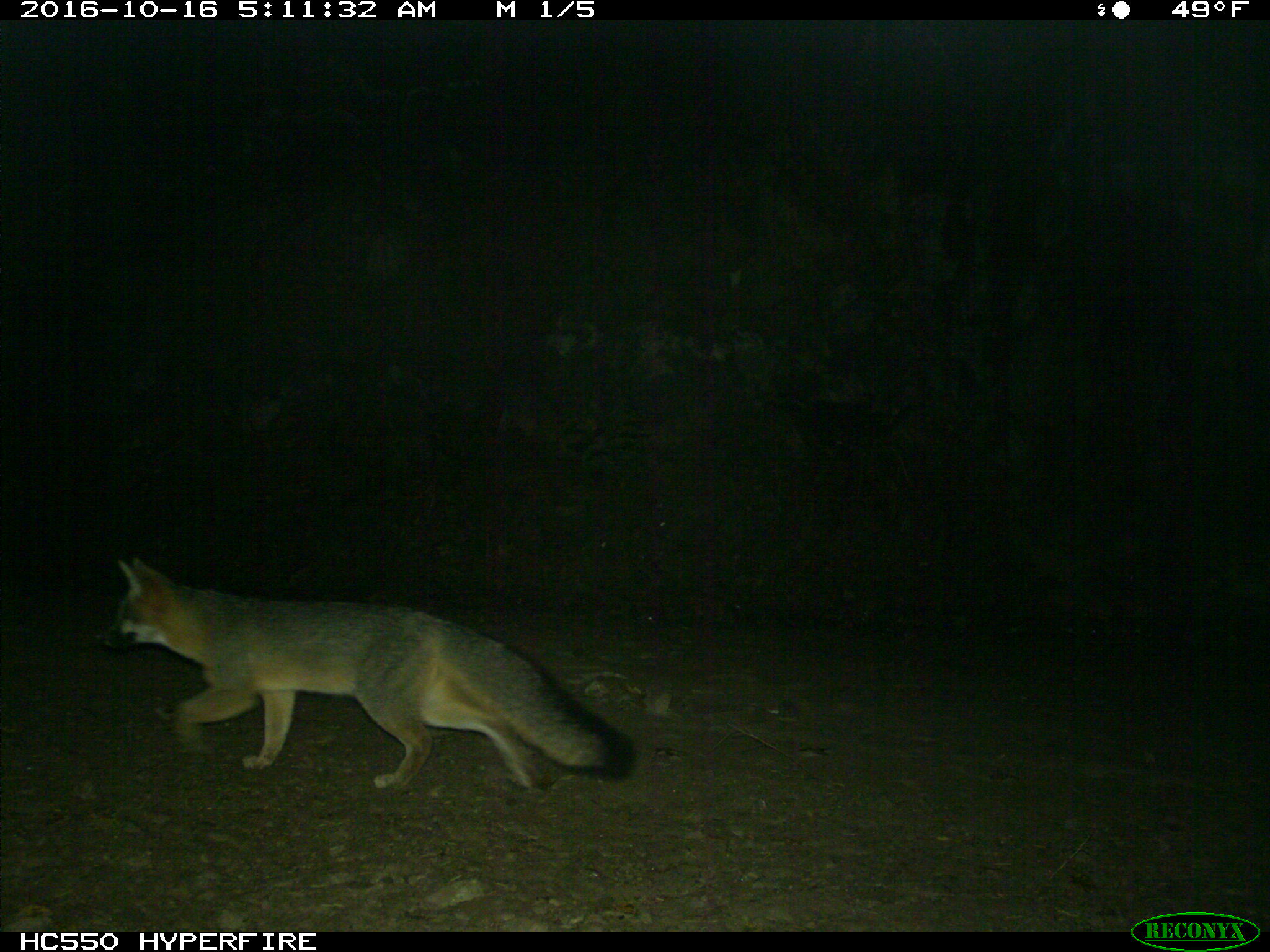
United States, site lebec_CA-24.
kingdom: Animalia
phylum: Chordata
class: Mammalia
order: Carnivora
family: Canidae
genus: Urocyon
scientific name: Urocyon cinereoargenteus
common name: gray fox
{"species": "Urocyon cinereoargenteus (gray fox)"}